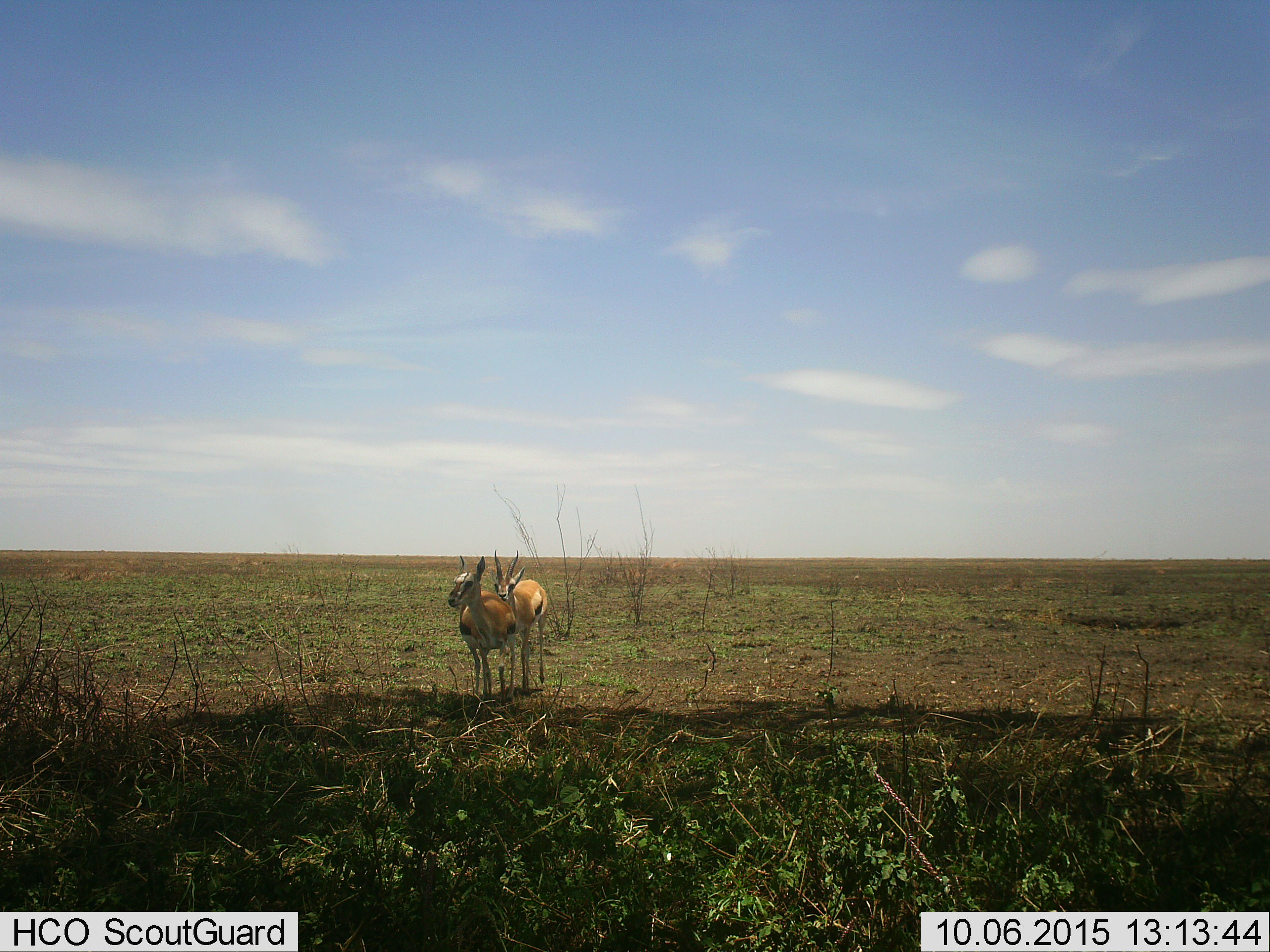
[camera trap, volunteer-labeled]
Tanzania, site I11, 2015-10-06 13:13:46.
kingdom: Animalia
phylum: Chordata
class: Mammalia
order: Artiodactyla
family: Bovidae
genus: Eudorcas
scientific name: Eudorcas thomsonii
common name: thomson's gazelle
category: gazellethomsons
Gazellethomsons (thomson's gazelle) (Eudorcas thomsonii), count 2. Behavior (volunteer vote fractions): standing 88%, resting 0%, moving 12%, interacting 0%. Young present (vote fraction): 0%. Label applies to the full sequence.